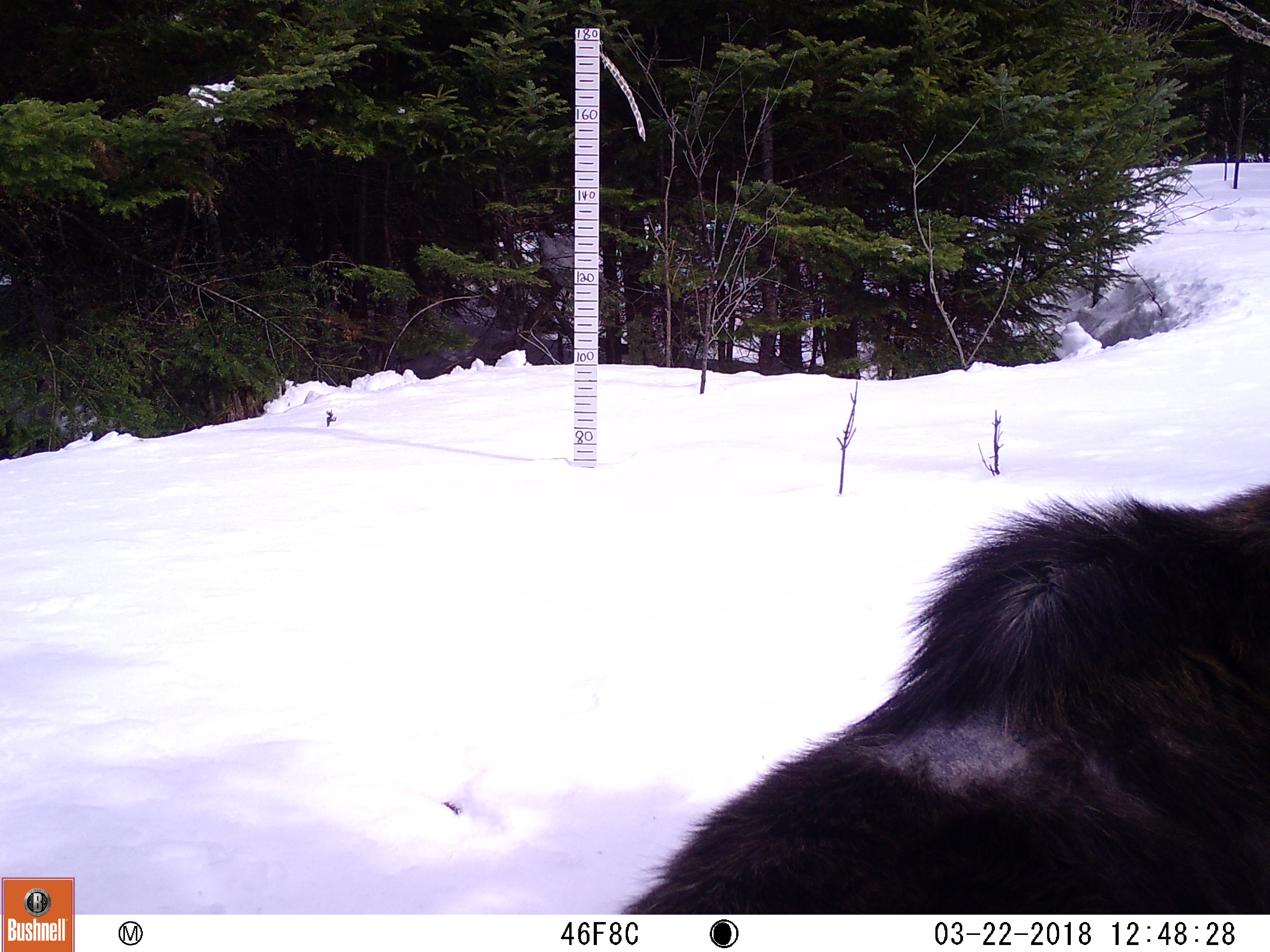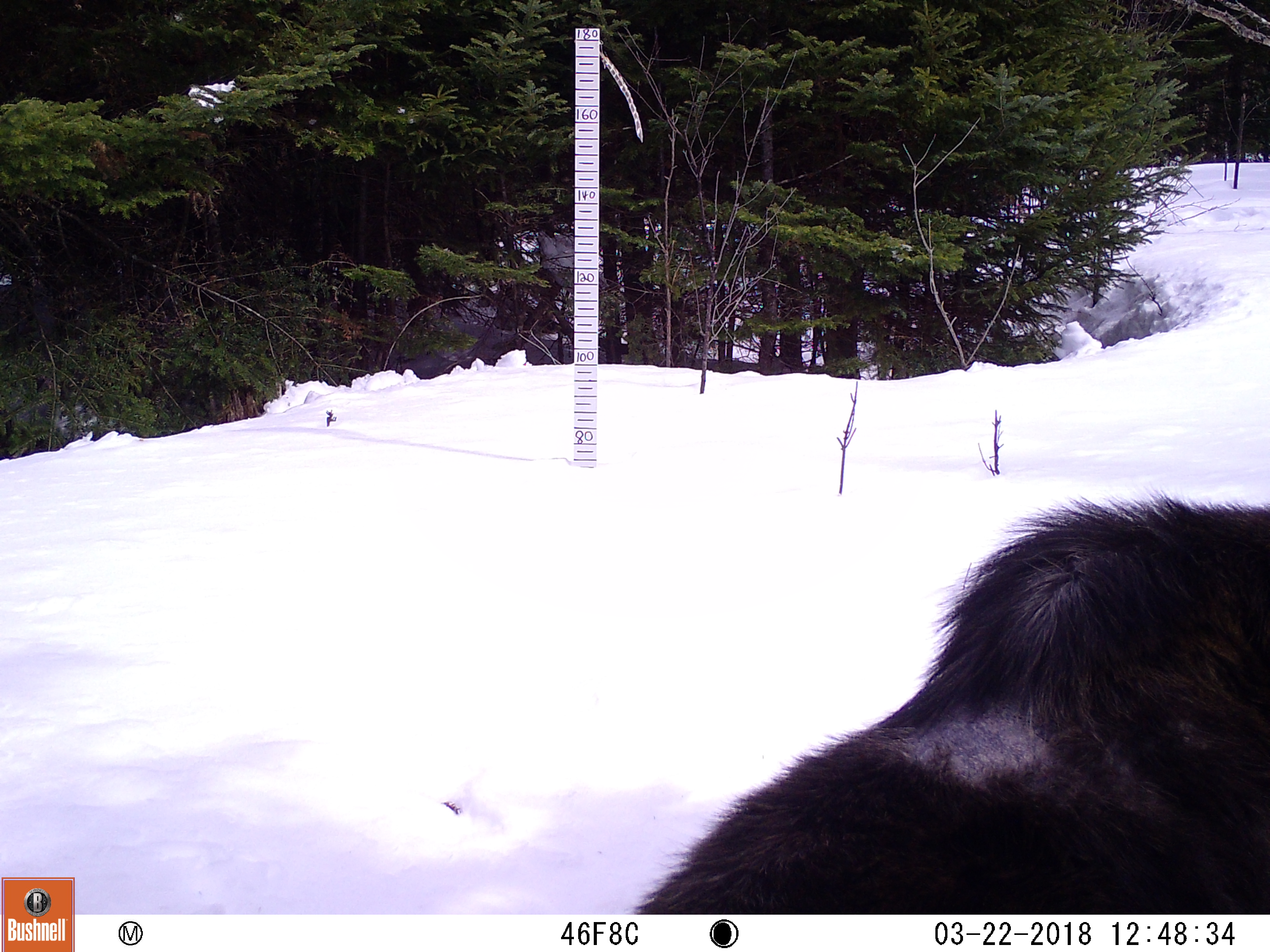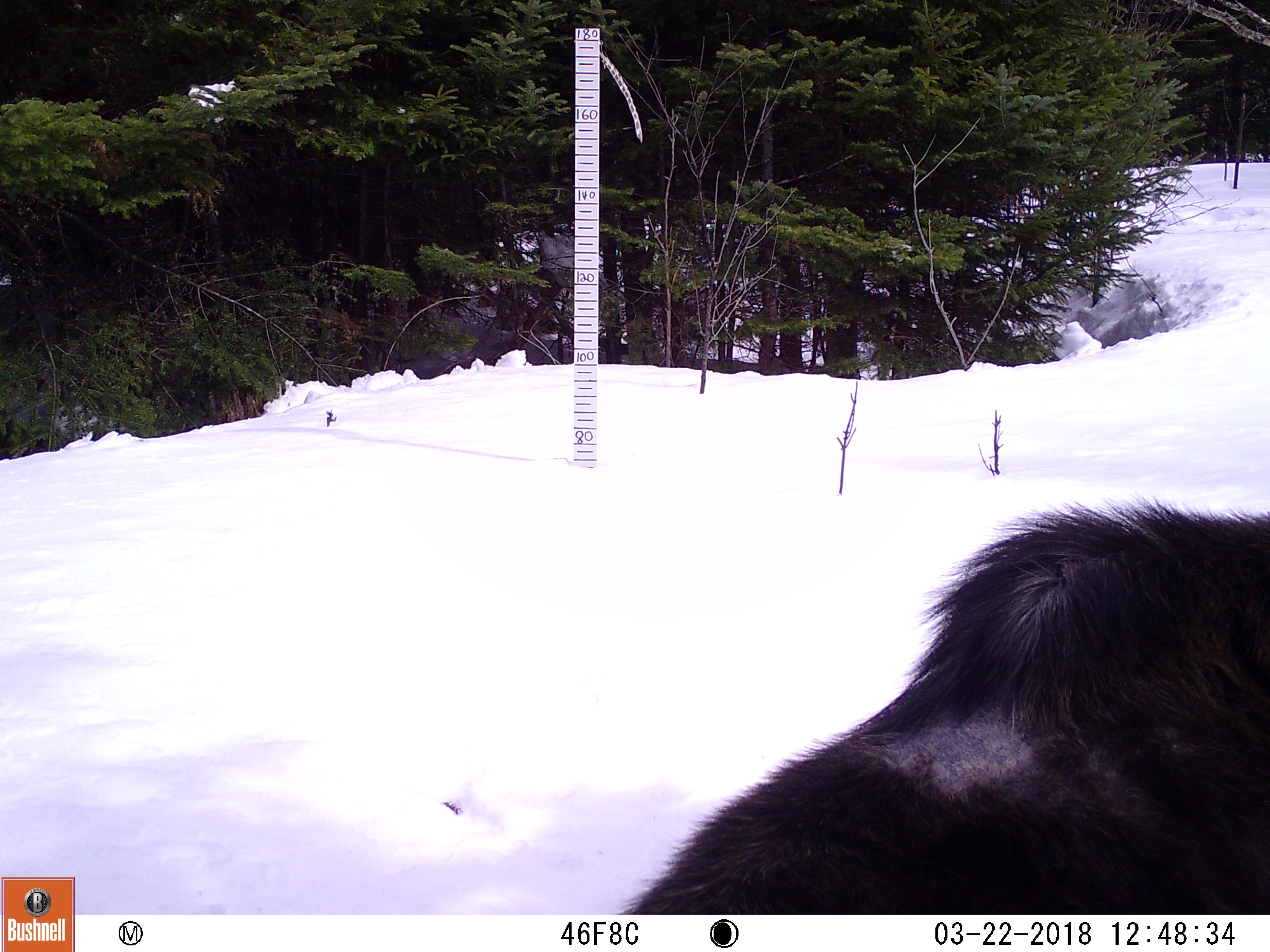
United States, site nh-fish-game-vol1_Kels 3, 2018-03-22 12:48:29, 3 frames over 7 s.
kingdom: Animalia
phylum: Chordata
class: Mammalia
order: Artiodactyla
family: Cervidae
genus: Alces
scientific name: Alces alces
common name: moose